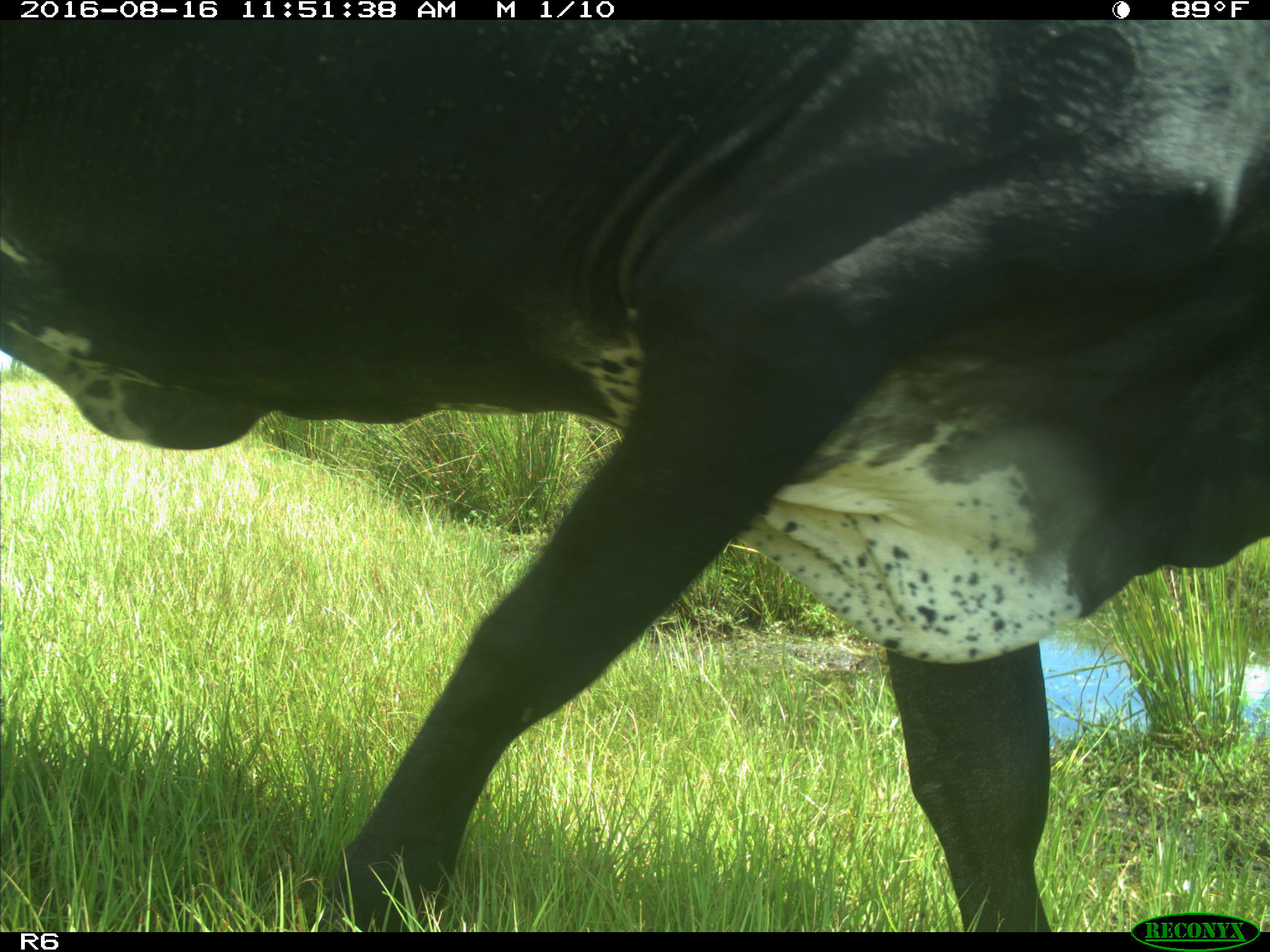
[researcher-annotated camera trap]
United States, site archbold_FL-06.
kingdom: Animalia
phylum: Chordata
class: Mammalia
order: Artiodactyla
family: Bovidae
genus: Bos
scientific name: Bos taurus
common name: domestic cow